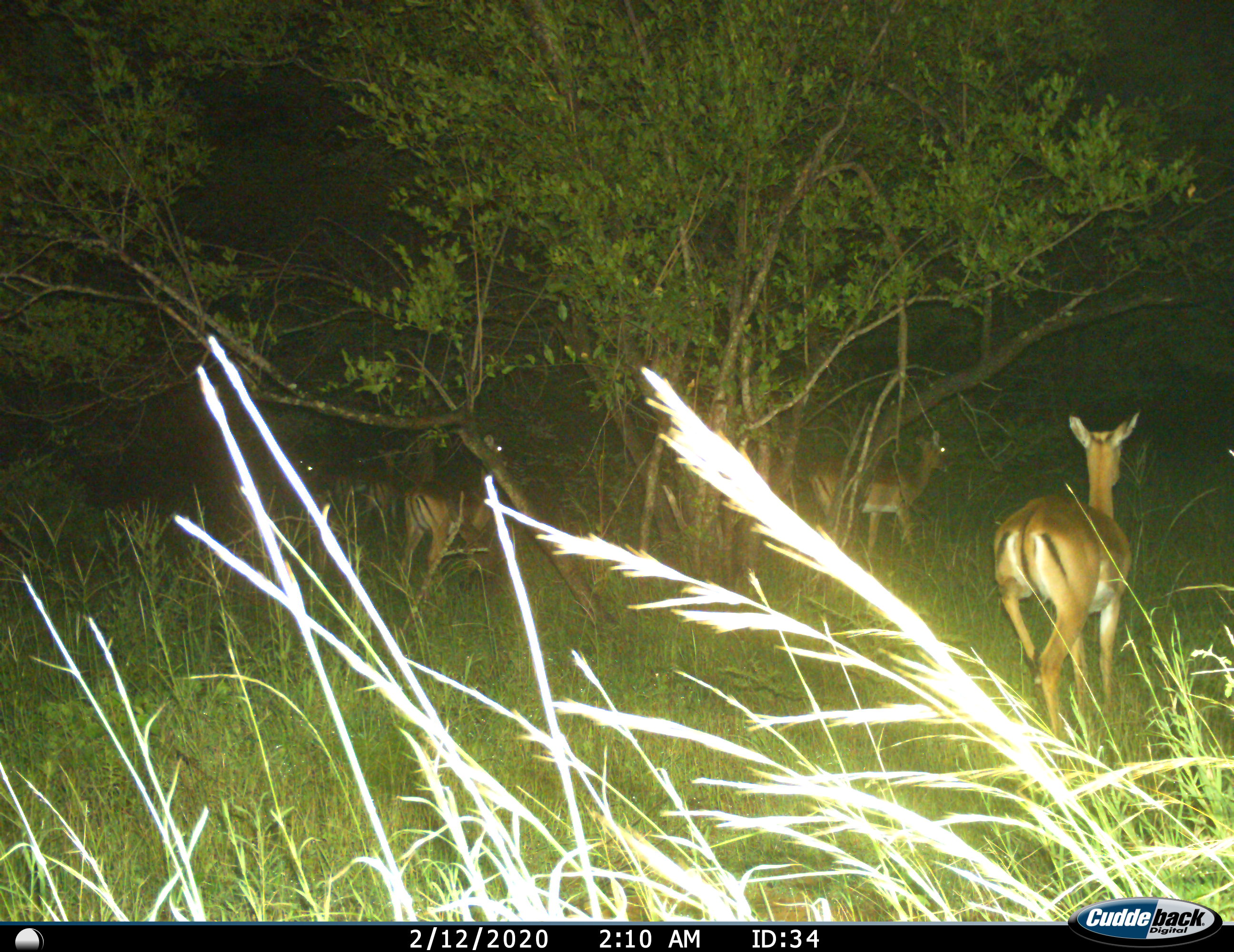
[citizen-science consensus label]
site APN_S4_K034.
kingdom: Animalia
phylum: Chordata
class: Mammalia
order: Artiodactyla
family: Bovidae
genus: Aepyceros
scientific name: Aepyceros melampus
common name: impala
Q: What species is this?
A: Impala (Aepyceros melampus).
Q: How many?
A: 6.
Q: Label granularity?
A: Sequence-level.